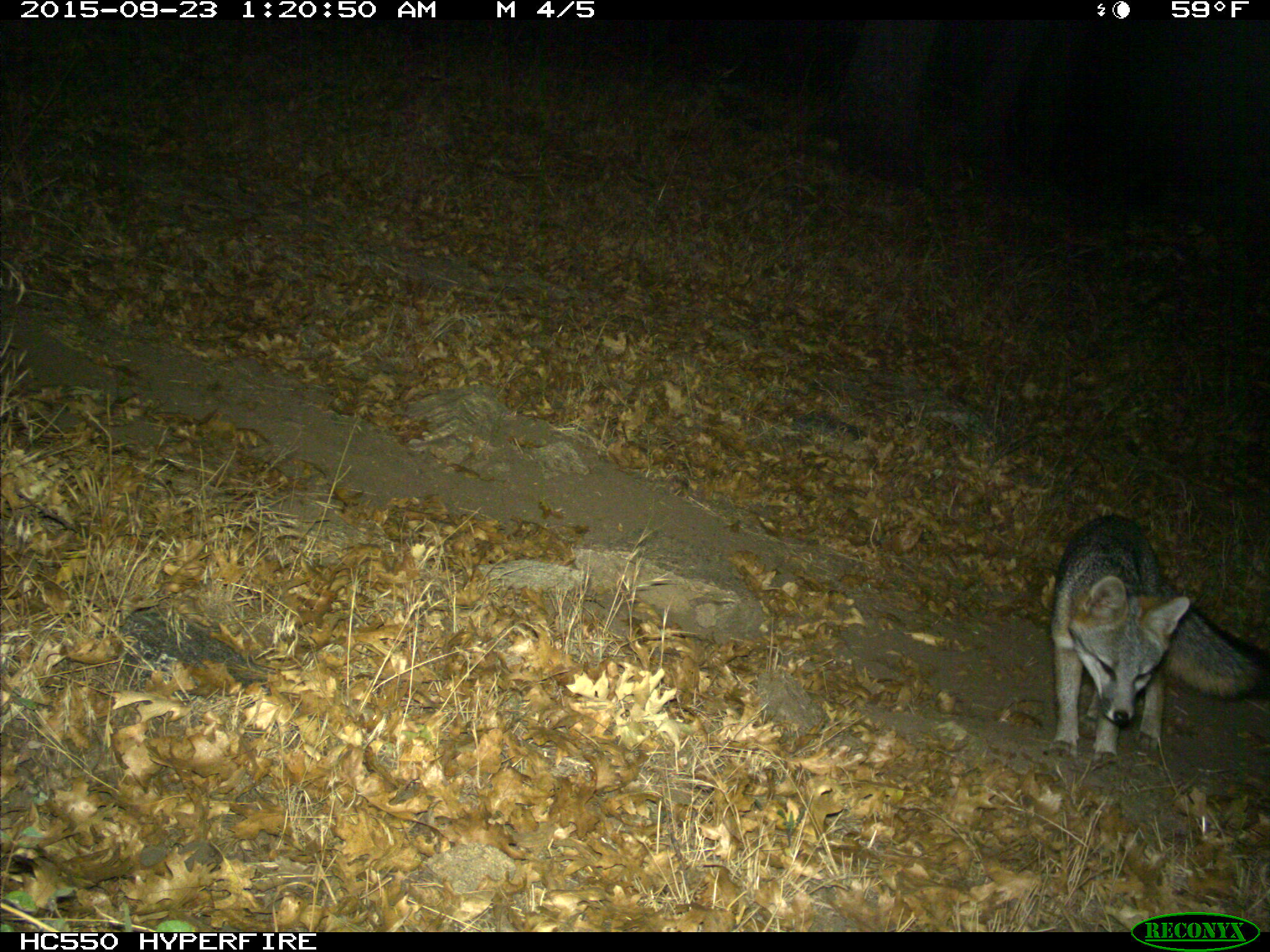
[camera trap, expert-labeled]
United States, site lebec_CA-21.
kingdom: Animalia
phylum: Chordata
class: Mammalia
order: Carnivora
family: Canidae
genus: Urocyon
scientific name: Urocyon cinereoargenteus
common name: gray fox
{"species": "Urocyon cinereoargenteus (gray fox)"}